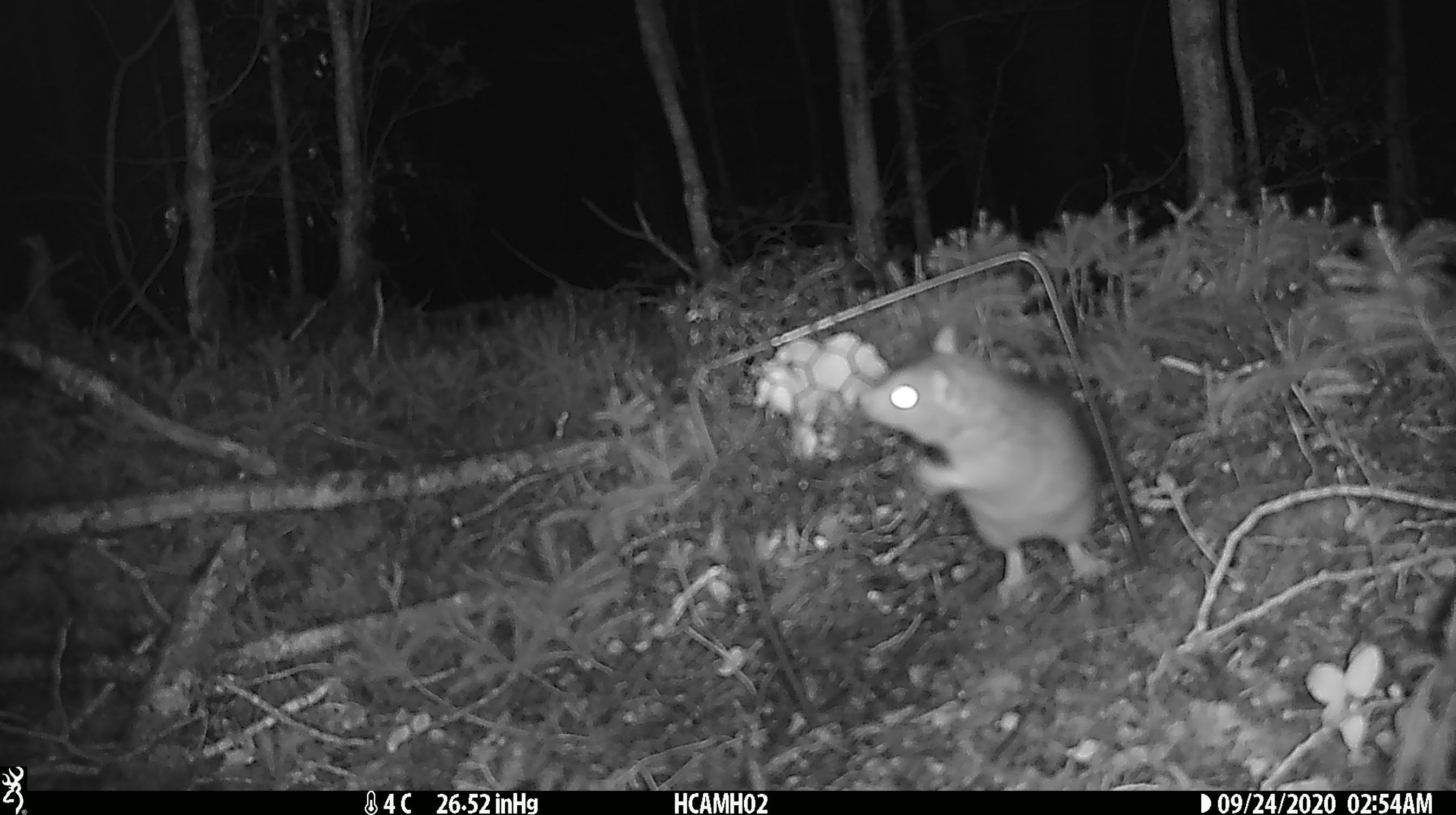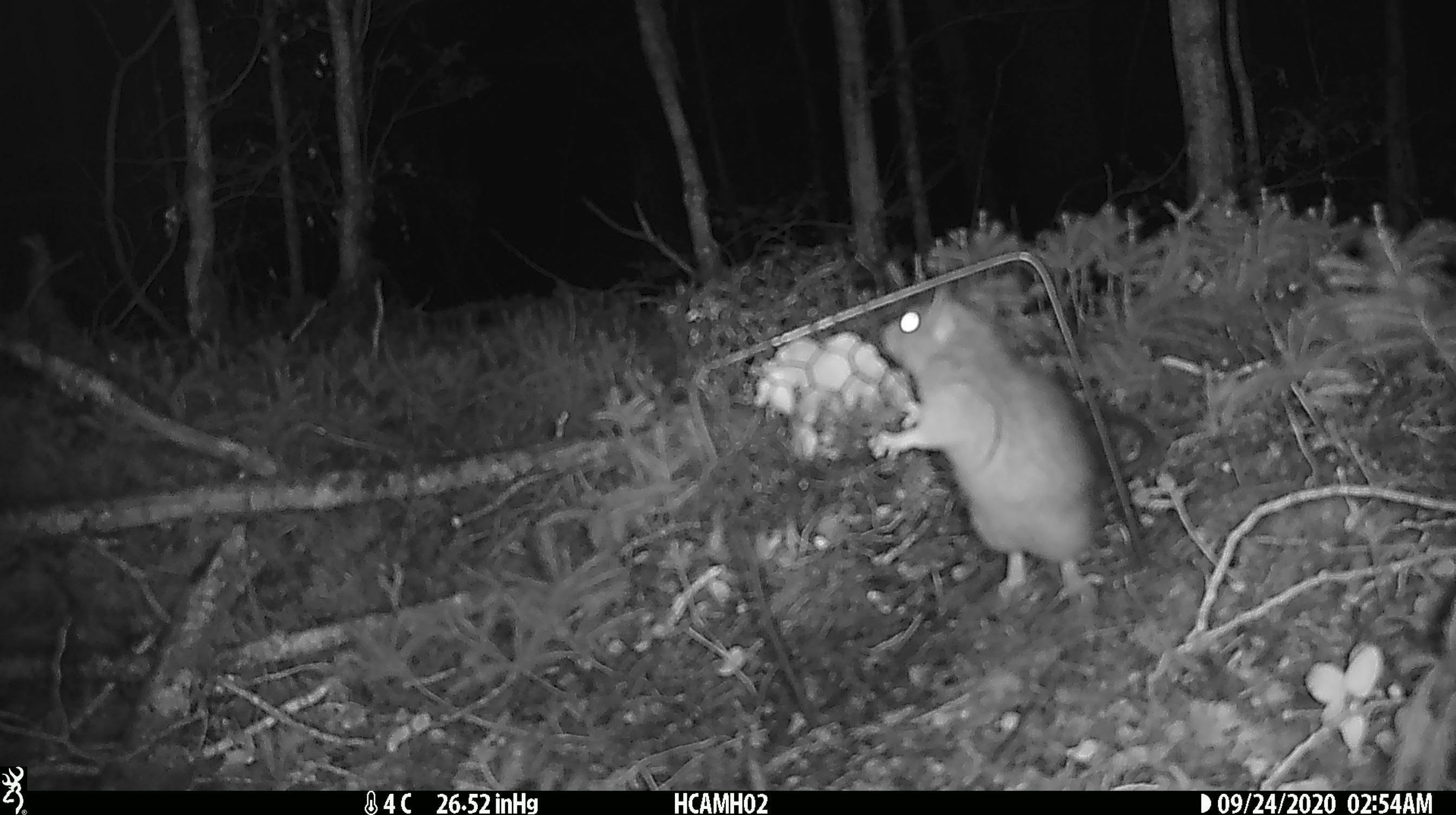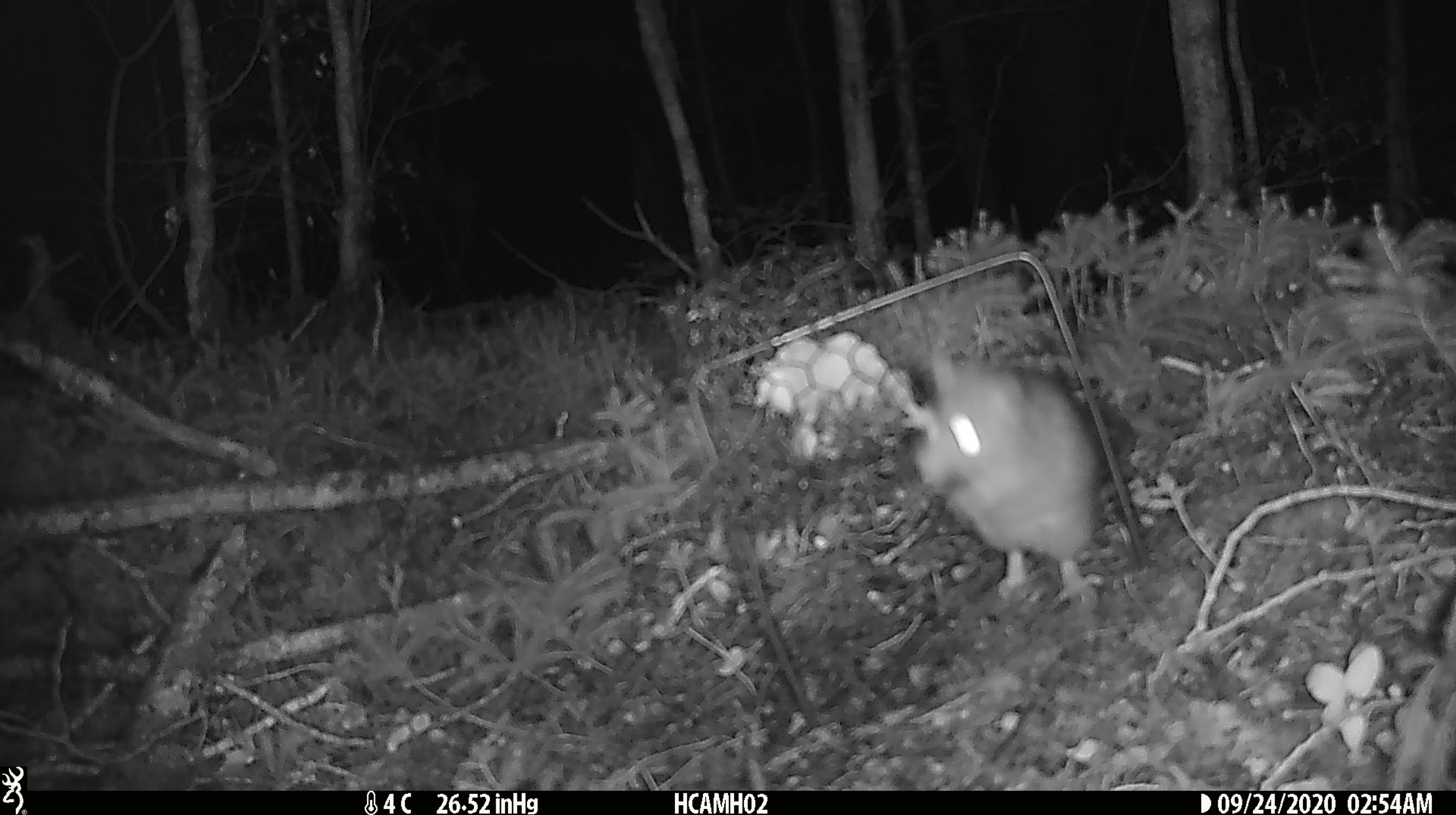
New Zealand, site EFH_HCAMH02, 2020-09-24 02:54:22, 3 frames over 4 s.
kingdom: Animalia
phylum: Chordata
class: Mammalia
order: Rodentia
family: Muridae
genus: Rattus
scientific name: Rattus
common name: rat